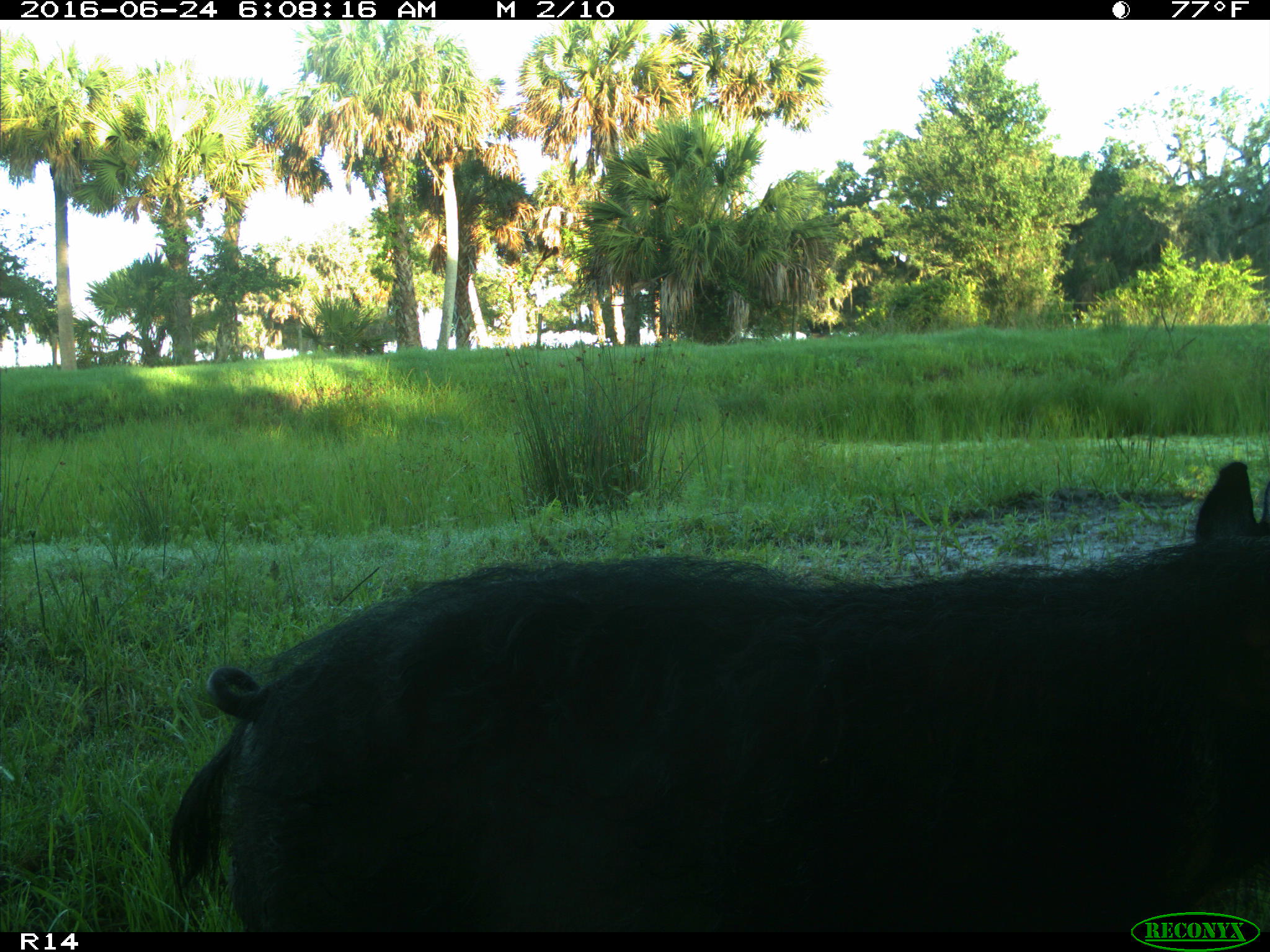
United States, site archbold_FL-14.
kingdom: Animalia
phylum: Chordata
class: Mammalia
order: Artiodactyla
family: Suidae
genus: Sus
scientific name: Sus scrofa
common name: wild boar